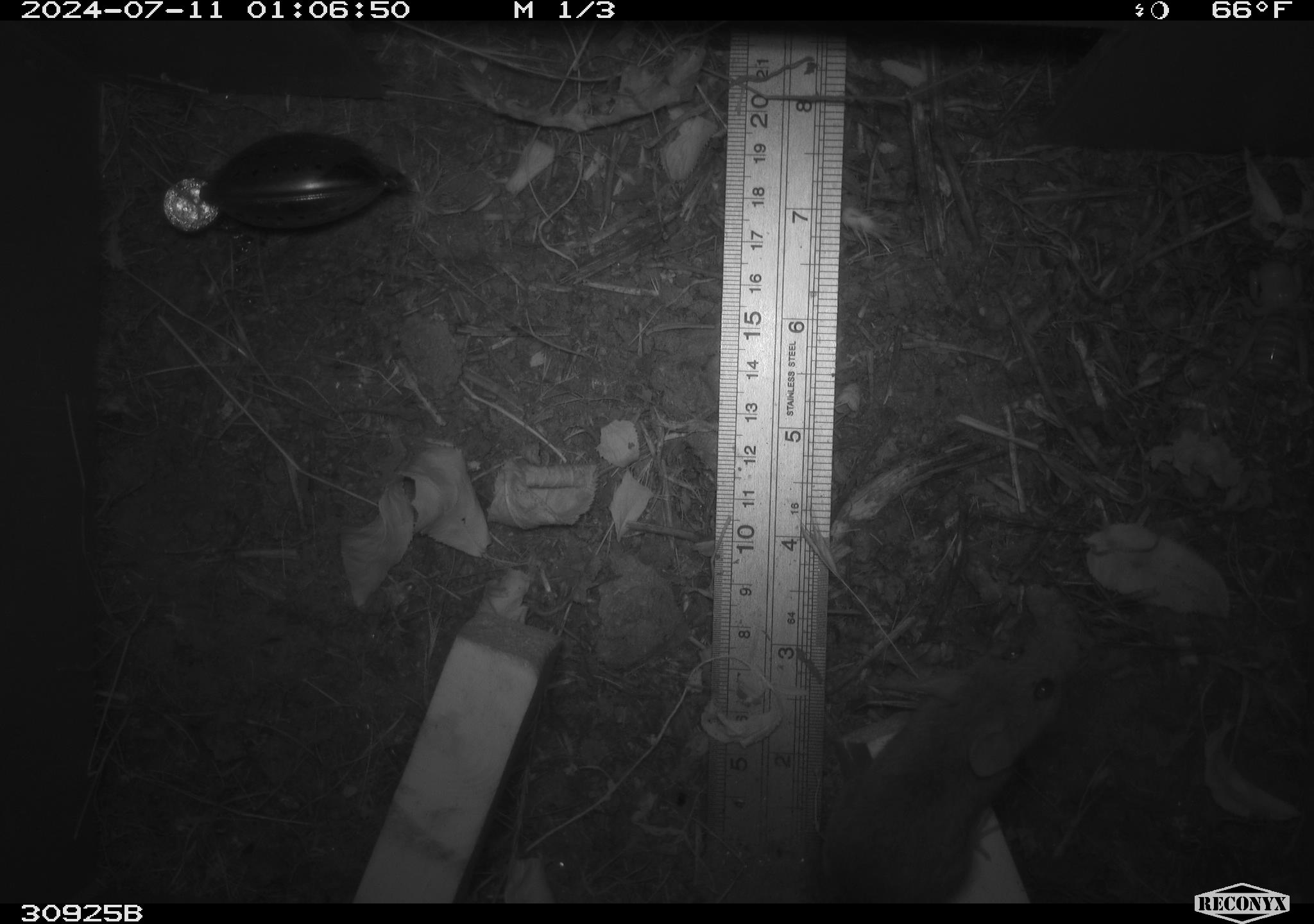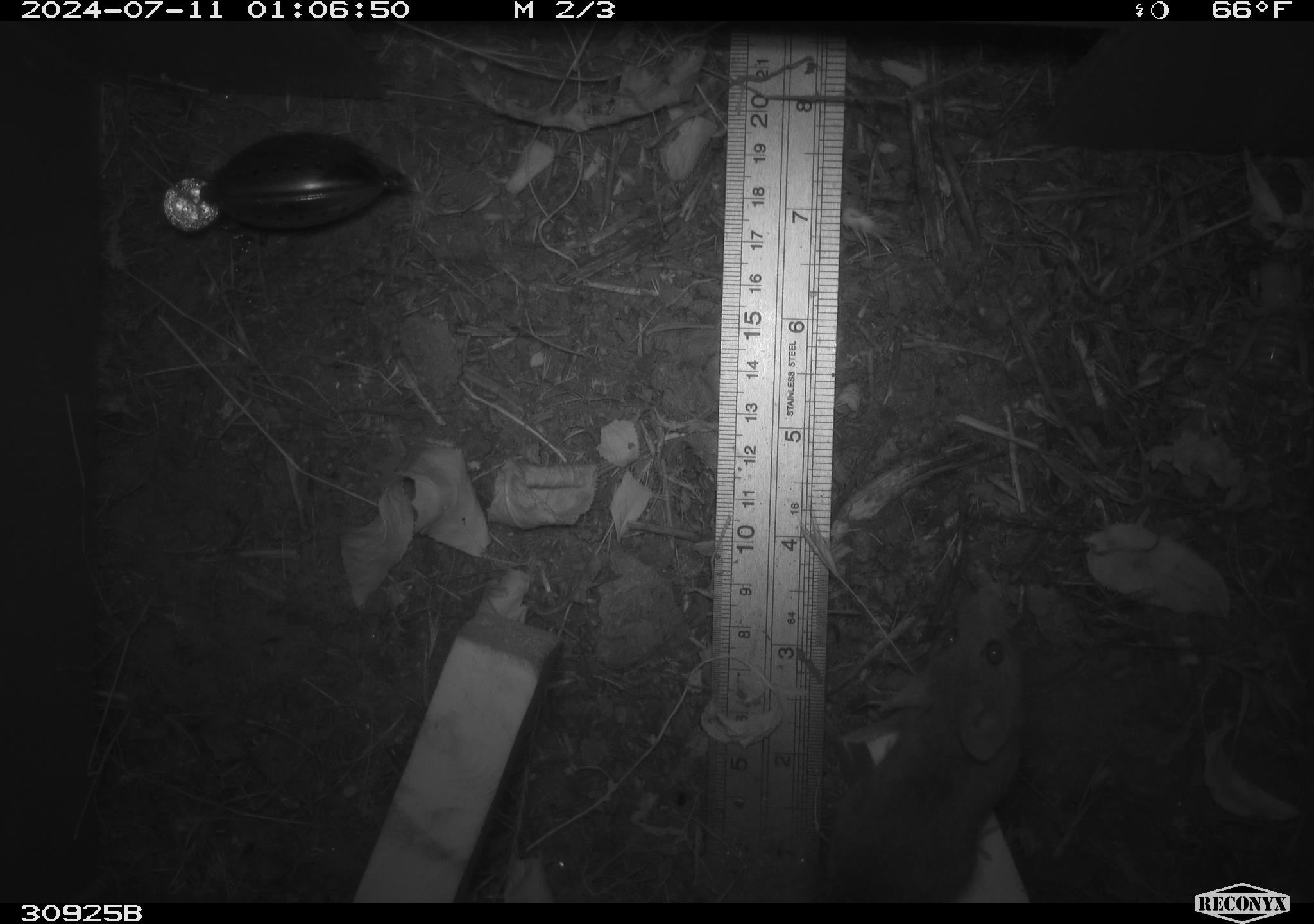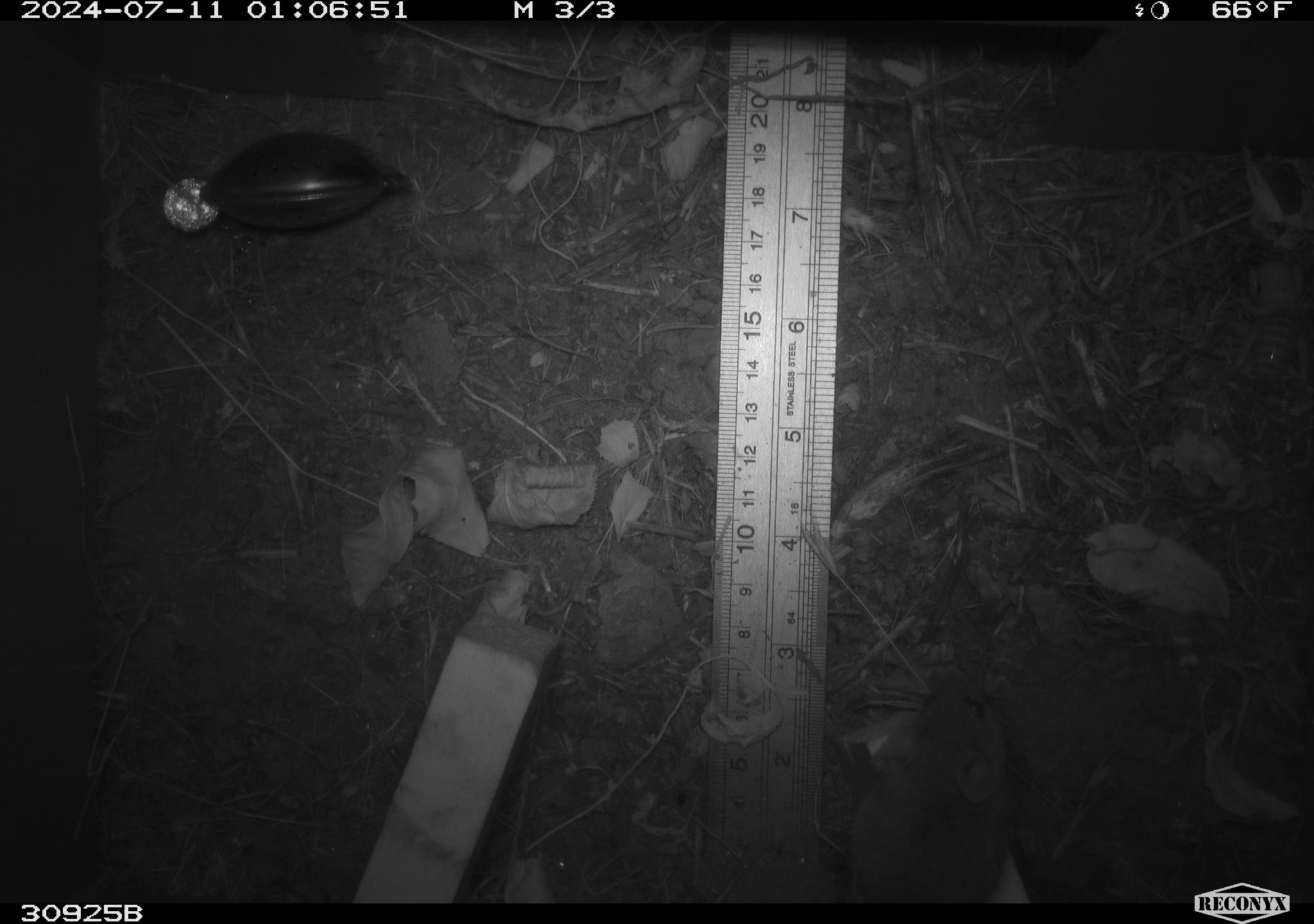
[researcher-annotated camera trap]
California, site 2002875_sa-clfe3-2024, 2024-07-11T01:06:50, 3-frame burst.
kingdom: Animalia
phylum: Arthropoda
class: Insecta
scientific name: Insecta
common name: insect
Insect (Insecta).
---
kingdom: Animalia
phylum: Chordata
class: Mammalia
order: Rodentia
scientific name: Rodentia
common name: mouse species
Mouse species (Rodentia).